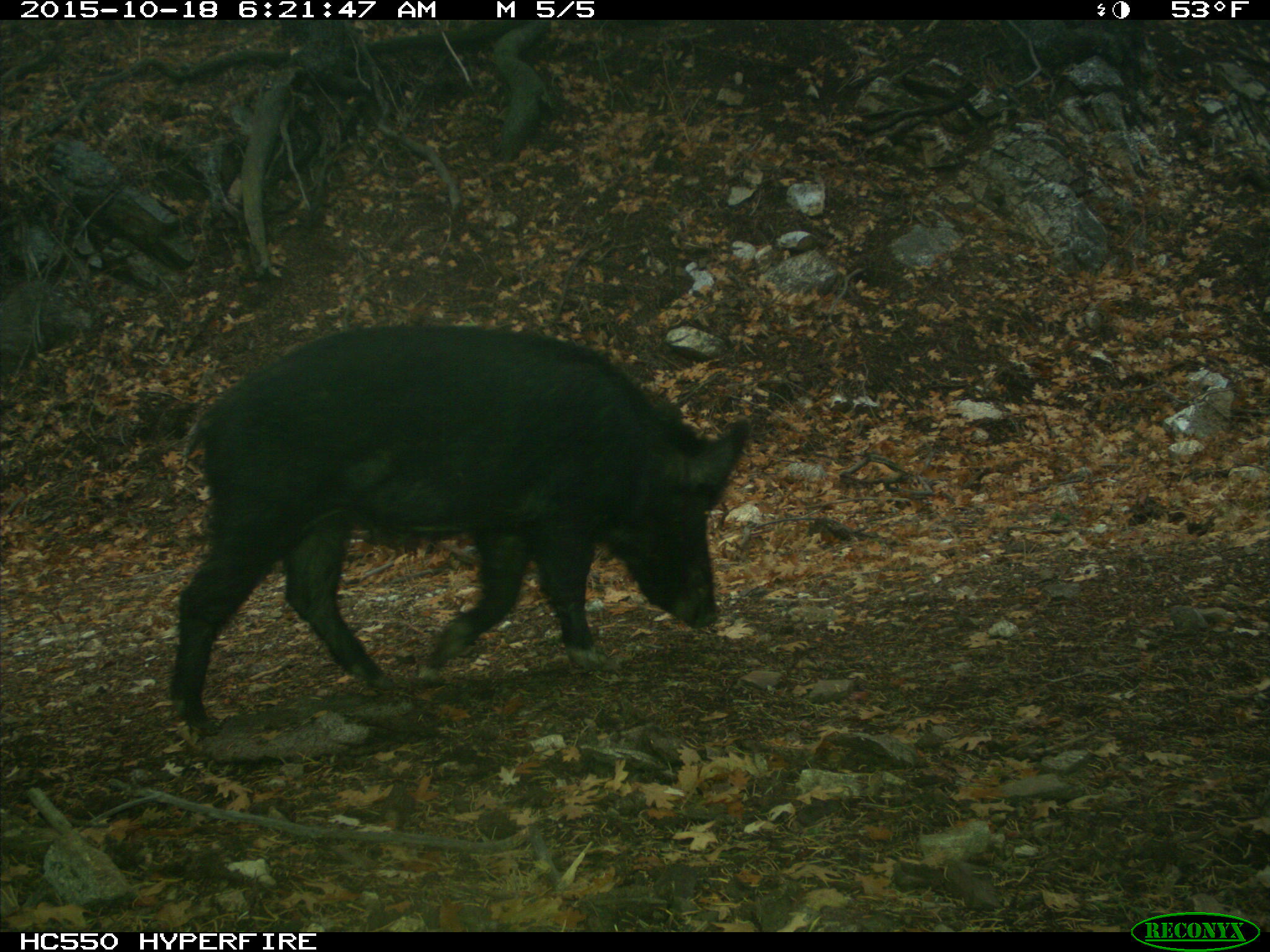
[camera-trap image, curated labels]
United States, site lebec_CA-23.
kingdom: Animalia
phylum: Chordata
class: Mammalia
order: Artiodactyla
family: Suidae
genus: Sus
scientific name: Sus scrofa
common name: wild boar